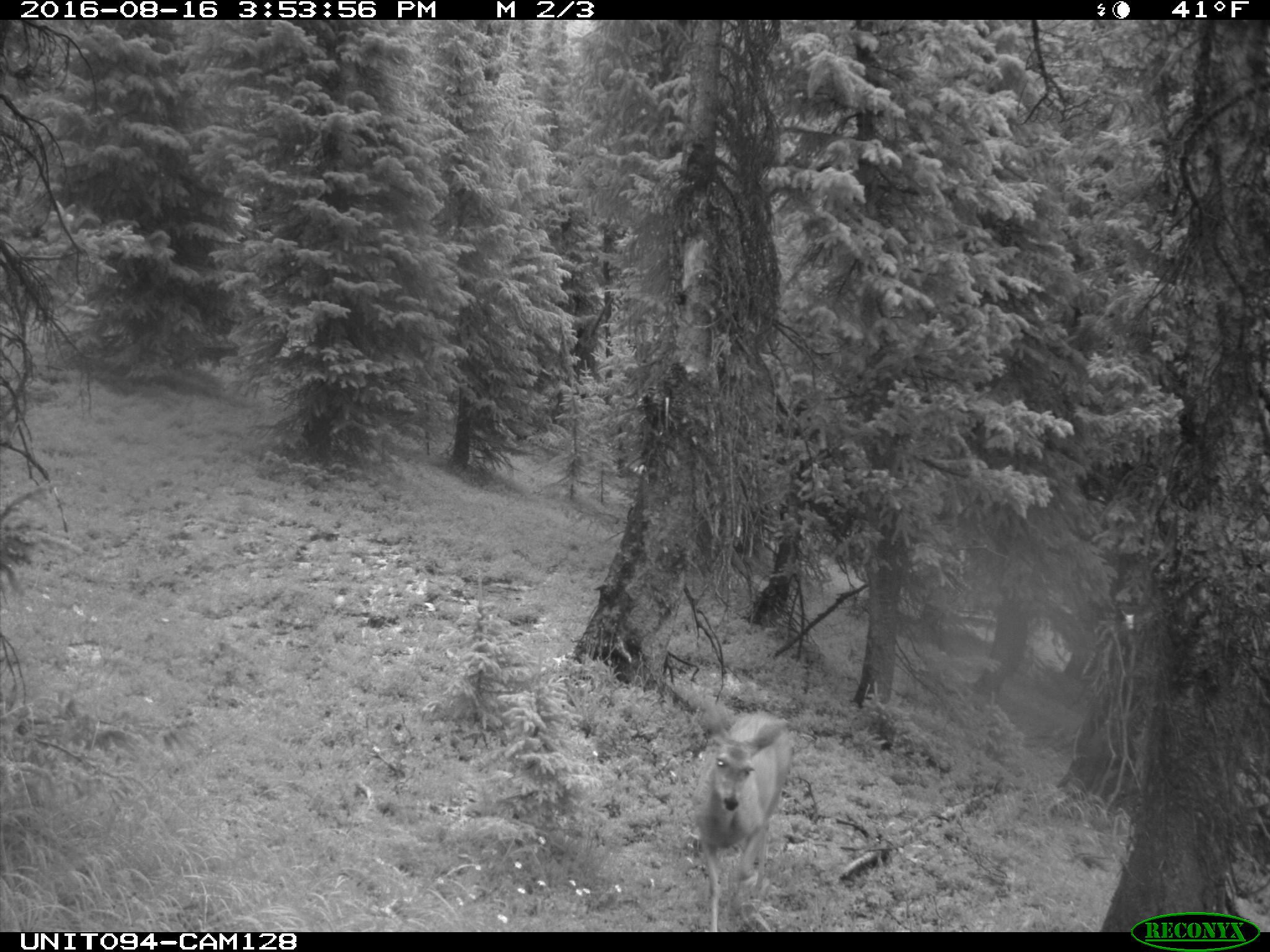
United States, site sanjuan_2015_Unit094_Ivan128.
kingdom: Animalia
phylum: Chordata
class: Mammalia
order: Artiodactyla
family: Cervidae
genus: Odocoileus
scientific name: Odocoileus hemionus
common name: mule deer